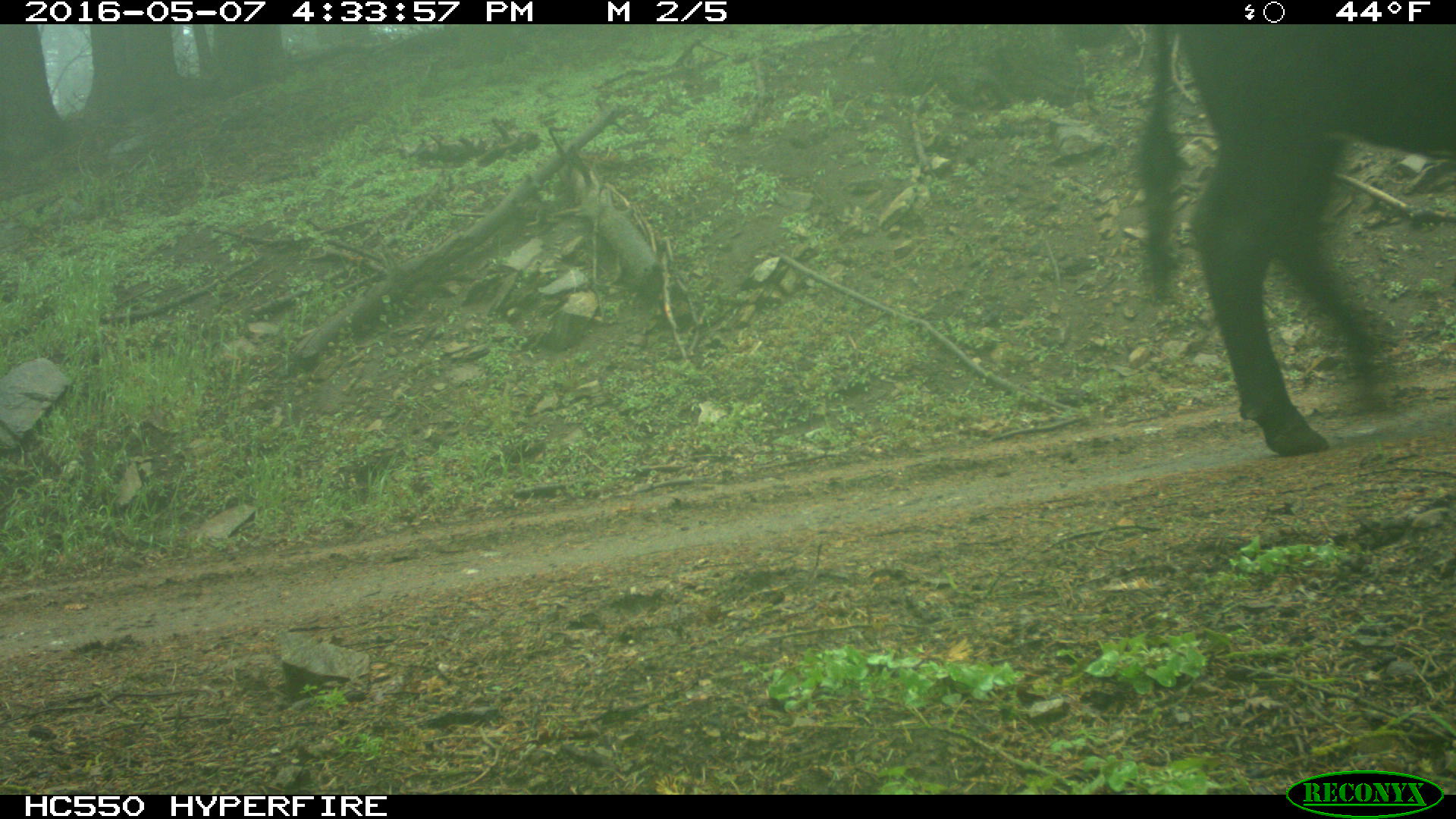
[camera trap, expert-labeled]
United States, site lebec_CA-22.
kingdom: Animalia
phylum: Chordata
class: Mammalia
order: Artiodactyla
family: Bovidae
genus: Bos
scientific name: Bos taurus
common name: domestic cow